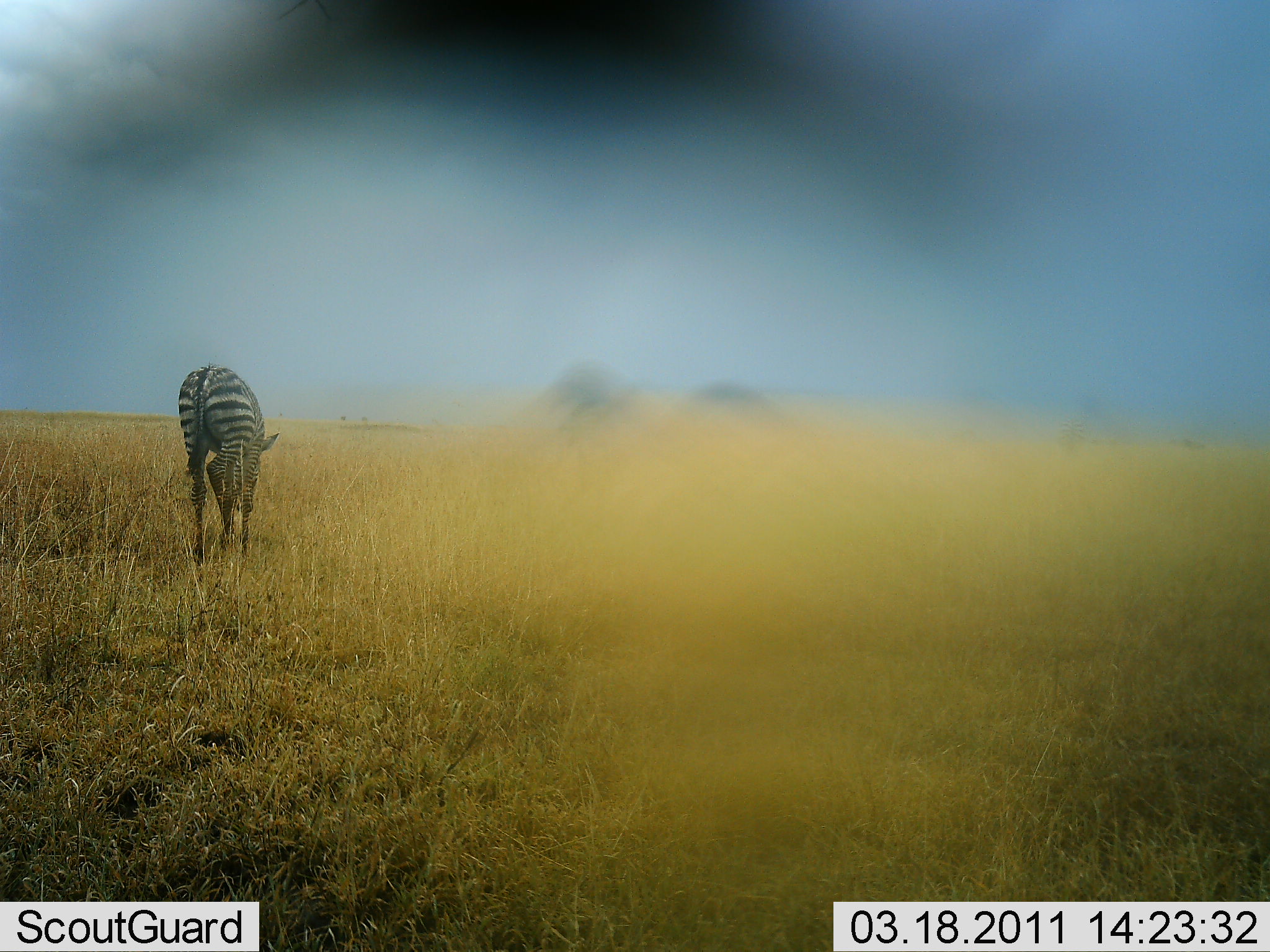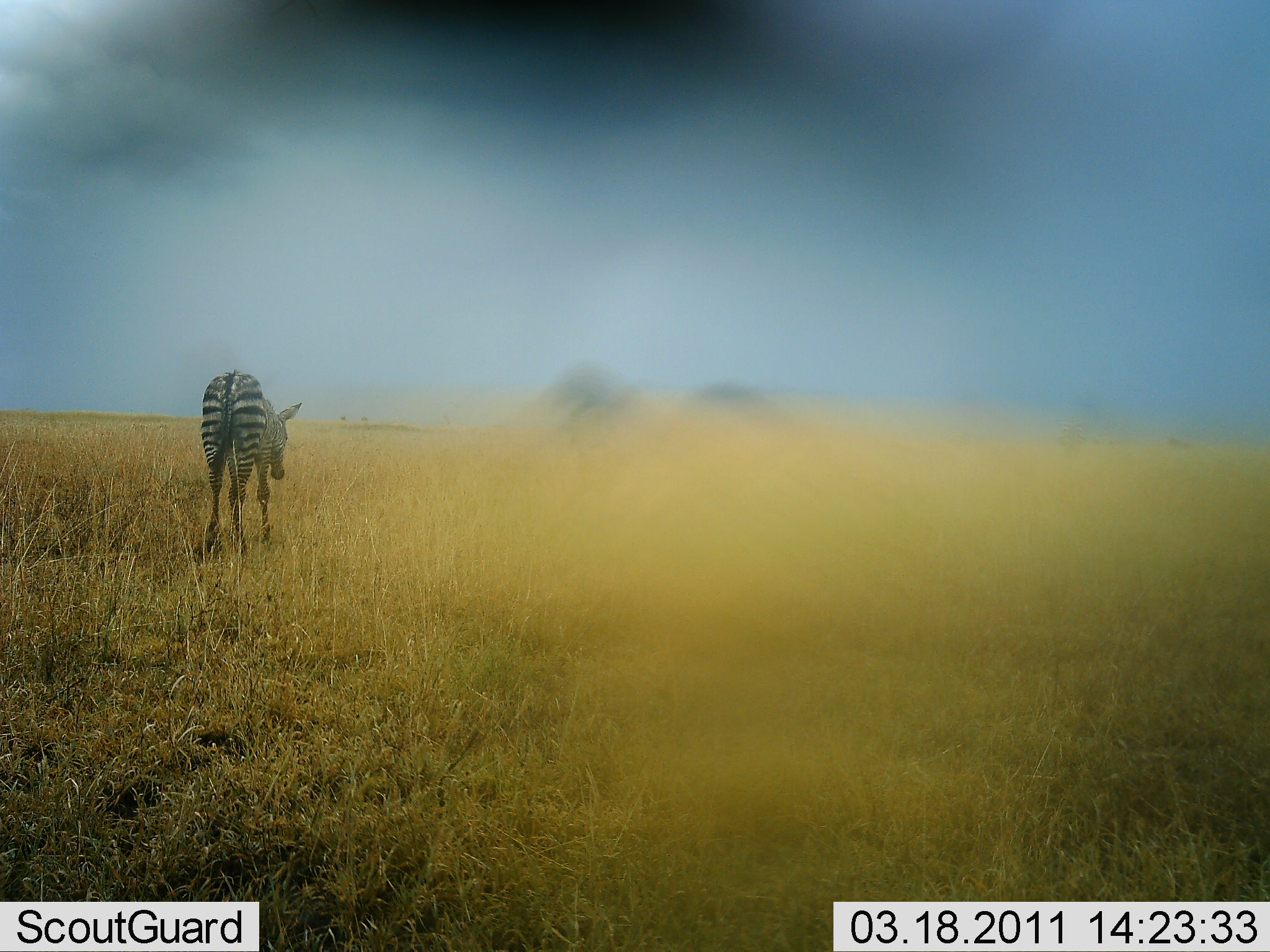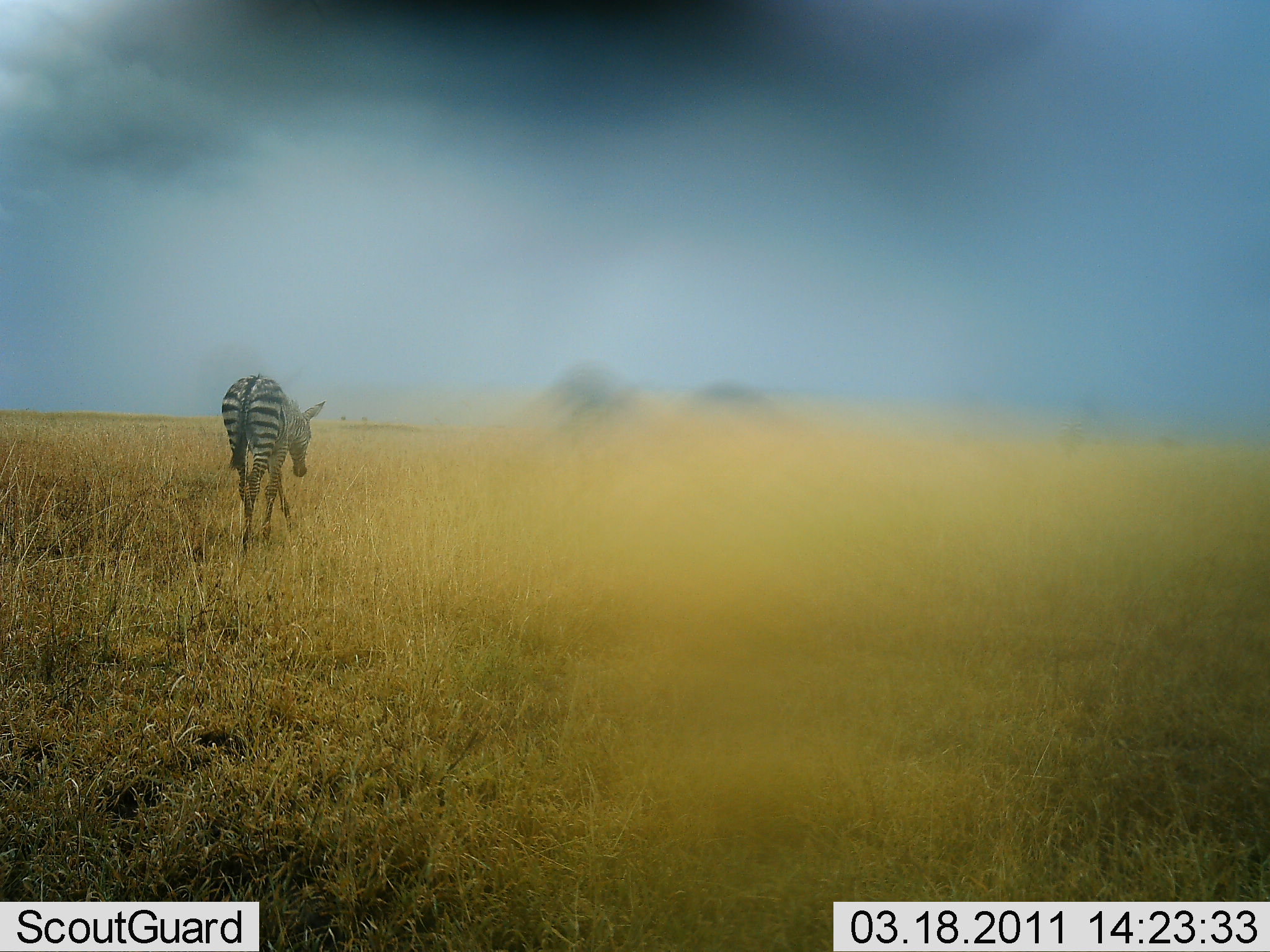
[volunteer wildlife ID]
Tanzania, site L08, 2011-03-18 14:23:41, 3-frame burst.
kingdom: Animalia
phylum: Chordata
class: Mammalia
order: Perissodactyla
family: Equidae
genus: Equus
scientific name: Equus quagga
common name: plains zebra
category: zebra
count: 1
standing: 17%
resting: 0%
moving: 92%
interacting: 0%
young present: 8%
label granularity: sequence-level